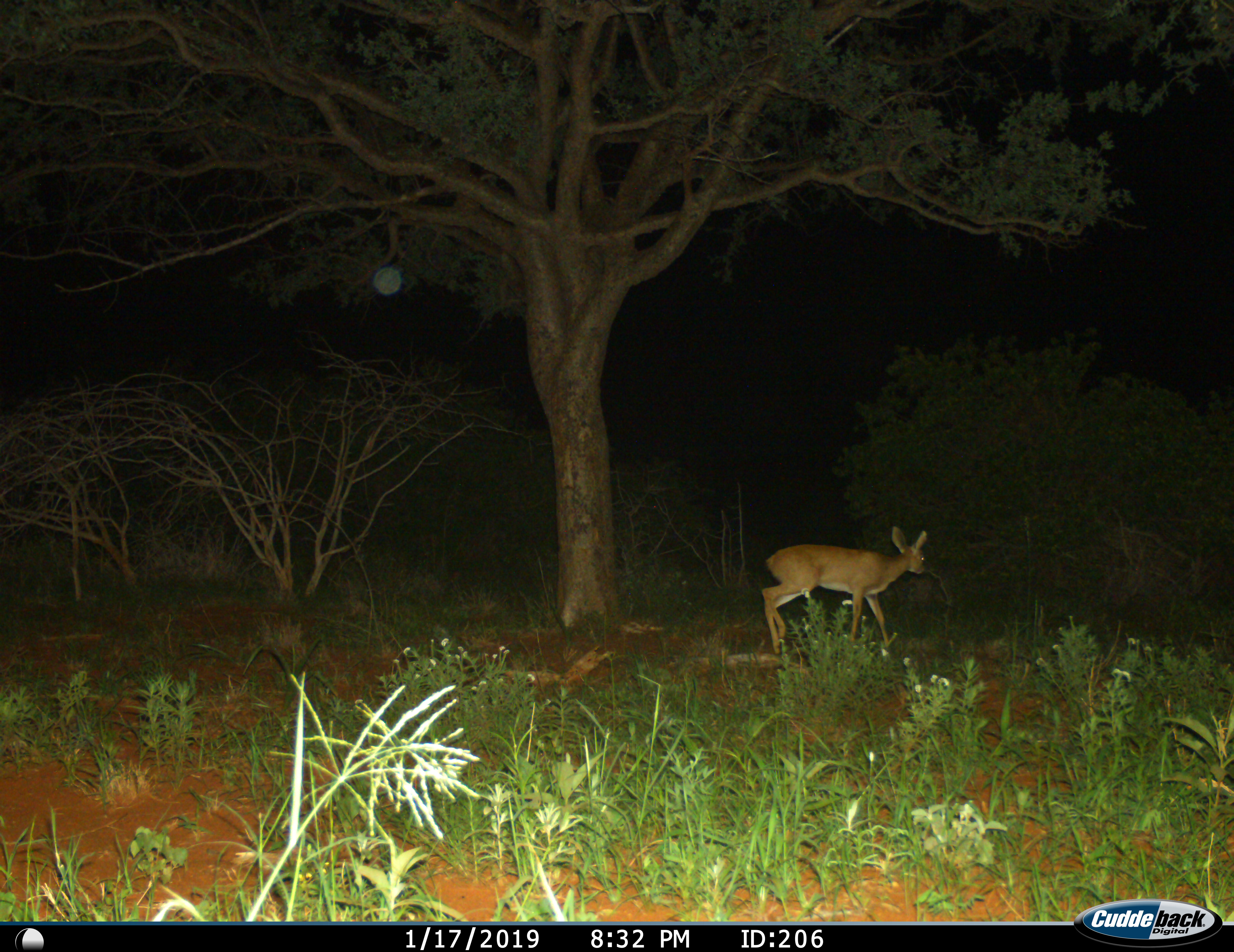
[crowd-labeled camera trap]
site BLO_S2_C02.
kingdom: Animalia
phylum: Chordata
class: Mammalia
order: Artiodactyla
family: Bovidae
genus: Raphicerus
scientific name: Raphicerus campestris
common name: steenbok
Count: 1.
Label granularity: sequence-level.